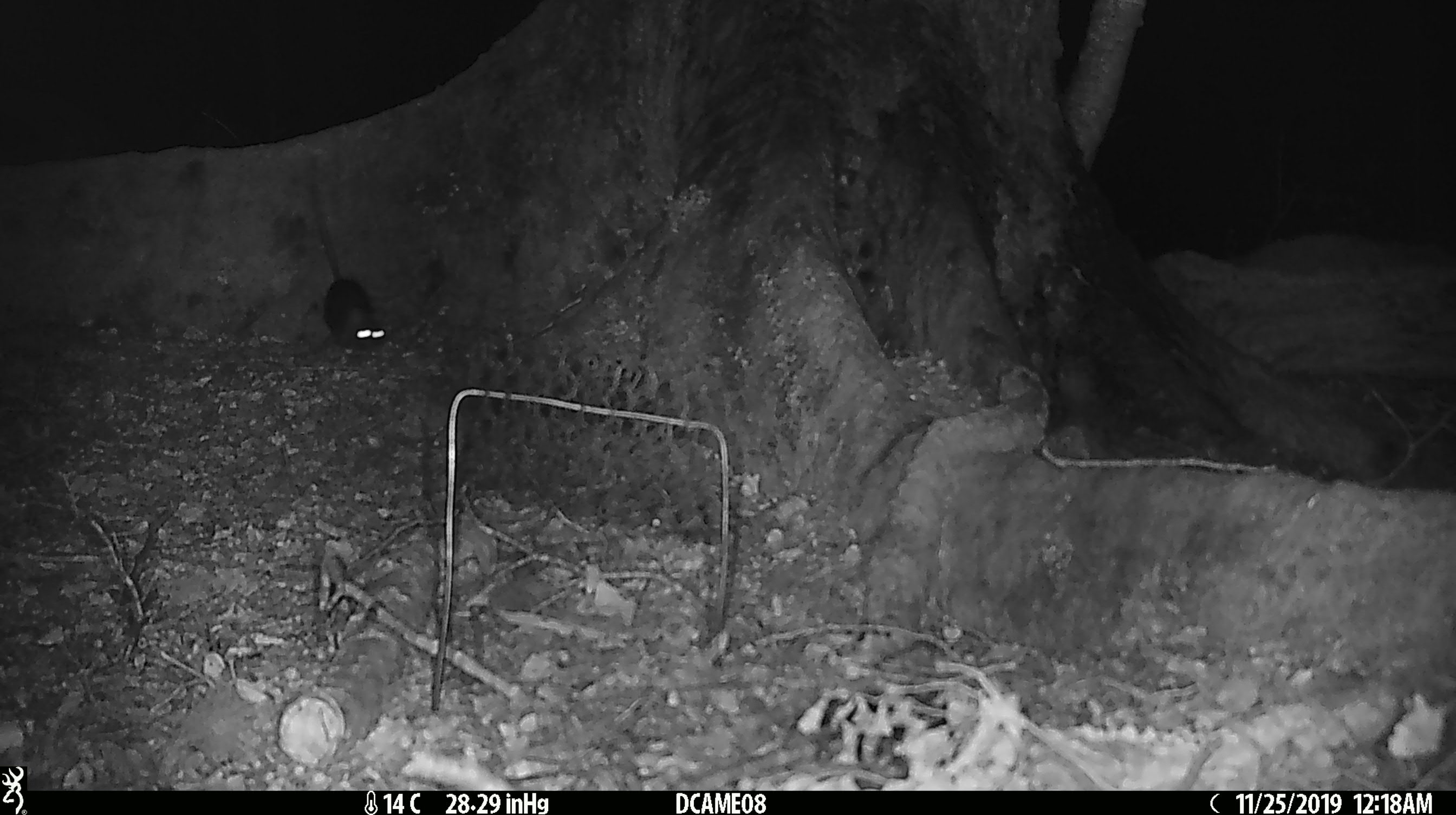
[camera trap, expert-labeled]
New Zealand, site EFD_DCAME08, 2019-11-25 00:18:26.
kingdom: Animalia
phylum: Chordata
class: Mammalia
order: Rodentia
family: Muridae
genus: Rattus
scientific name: Rattus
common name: rat